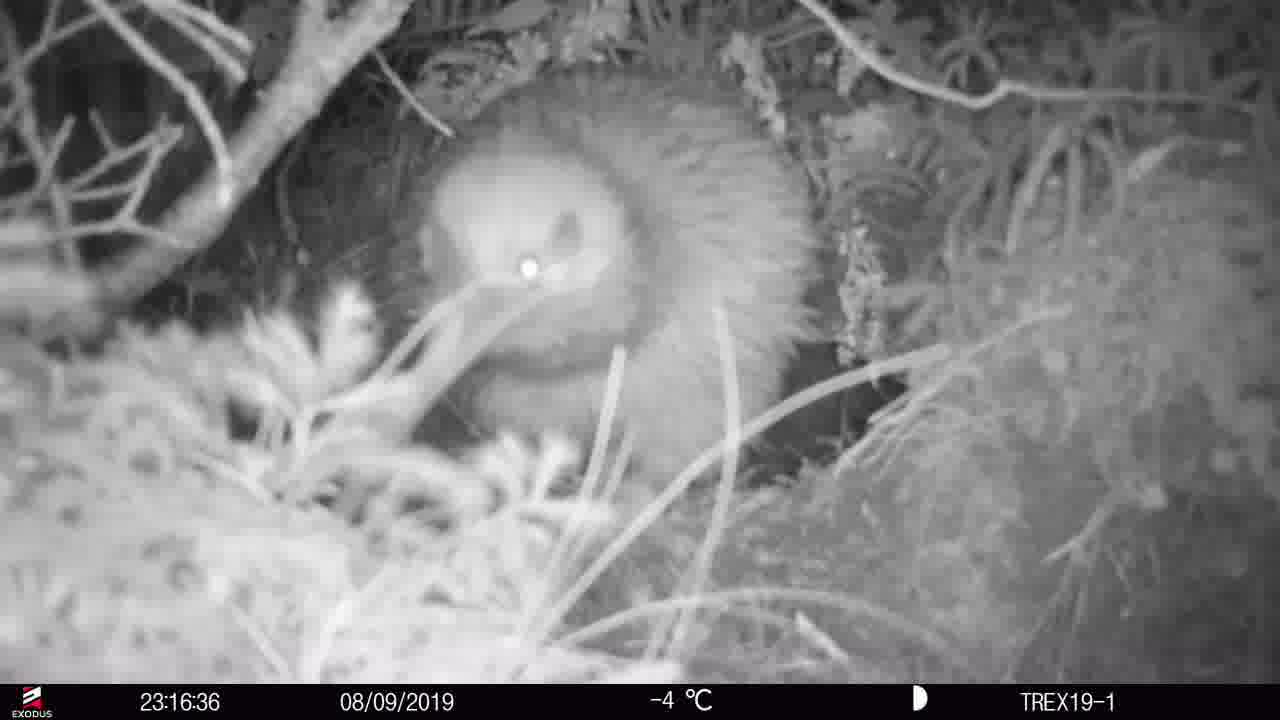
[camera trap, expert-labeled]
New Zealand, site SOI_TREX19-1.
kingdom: Animalia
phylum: Chordata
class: Aves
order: Apterygiformes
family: Apterygidae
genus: Apteryx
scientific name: Apteryx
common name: kiwi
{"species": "kiwi (Apteryx)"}